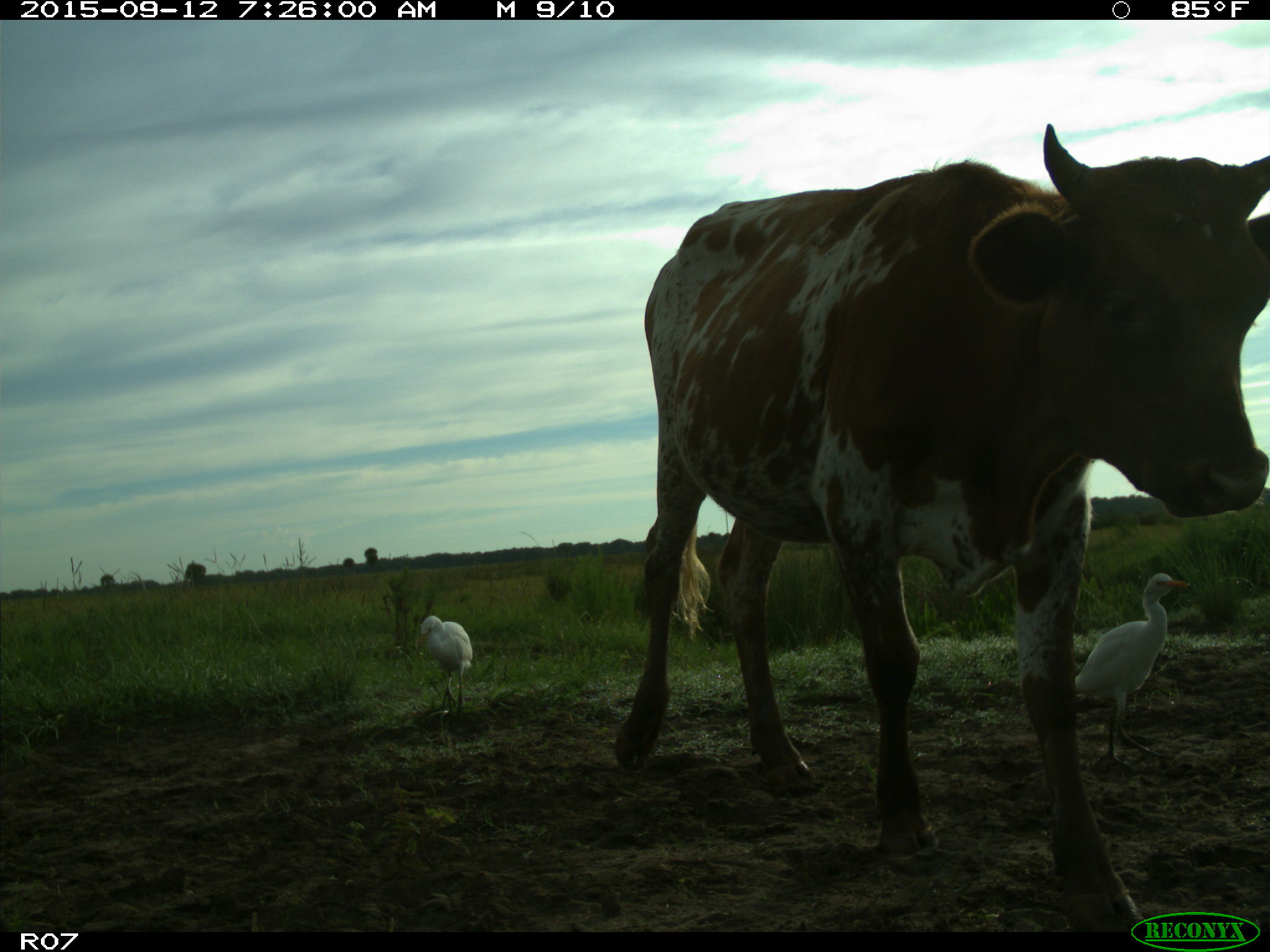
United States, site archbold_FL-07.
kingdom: Animalia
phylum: Chordata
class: Mammalia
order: Artiodactyla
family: Bovidae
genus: Bos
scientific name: Bos taurus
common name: domestic cow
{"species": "Bos taurus (domestic cow)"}